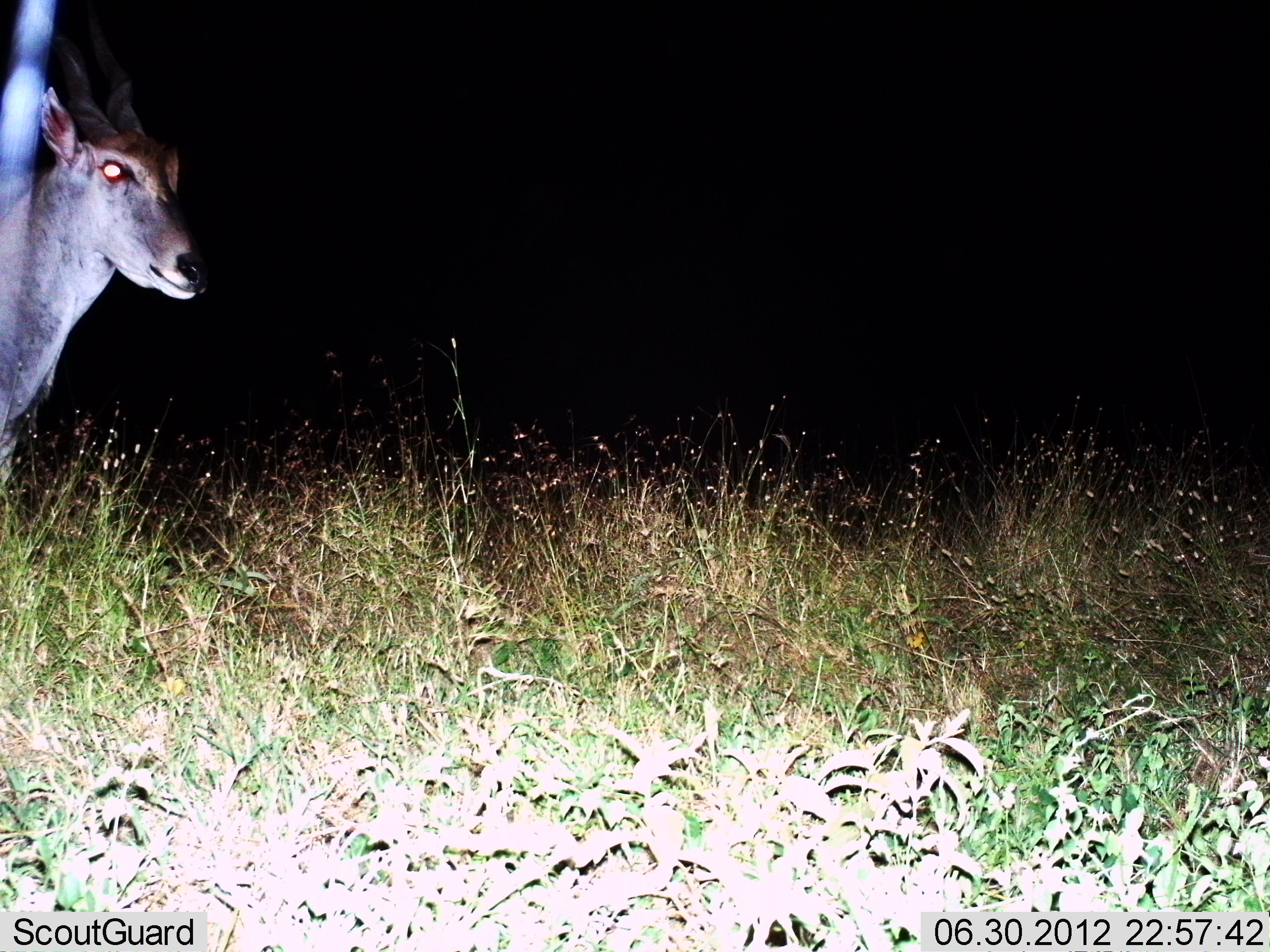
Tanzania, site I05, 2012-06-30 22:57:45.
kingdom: Animalia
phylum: Chordata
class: Mammalia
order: Artiodactyla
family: Bovidae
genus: Tragelaphus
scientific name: Tragelaphus oryx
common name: eland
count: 1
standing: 100%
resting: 0%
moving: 0%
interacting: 0%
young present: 0%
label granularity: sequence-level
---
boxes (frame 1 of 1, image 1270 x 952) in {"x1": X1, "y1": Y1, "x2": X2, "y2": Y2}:
animal: {"x1": 0, "y1": 0, "x2": 211, "y2": 507}